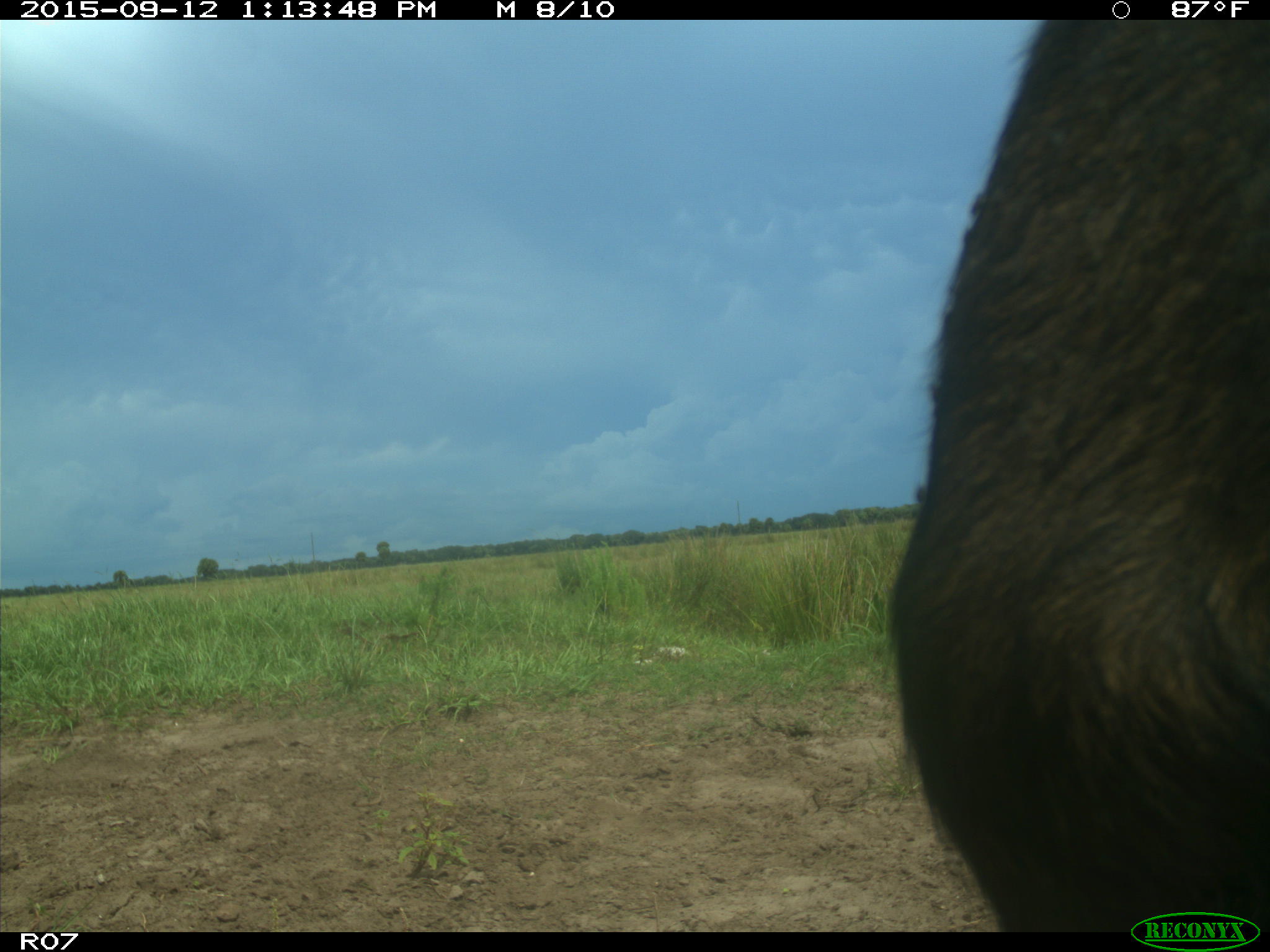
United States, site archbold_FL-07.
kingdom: Animalia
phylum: Chordata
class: Mammalia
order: Artiodactyla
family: Bovidae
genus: Bos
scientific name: Bos taurus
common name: domestic cow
Bos taurus (domestic cow).